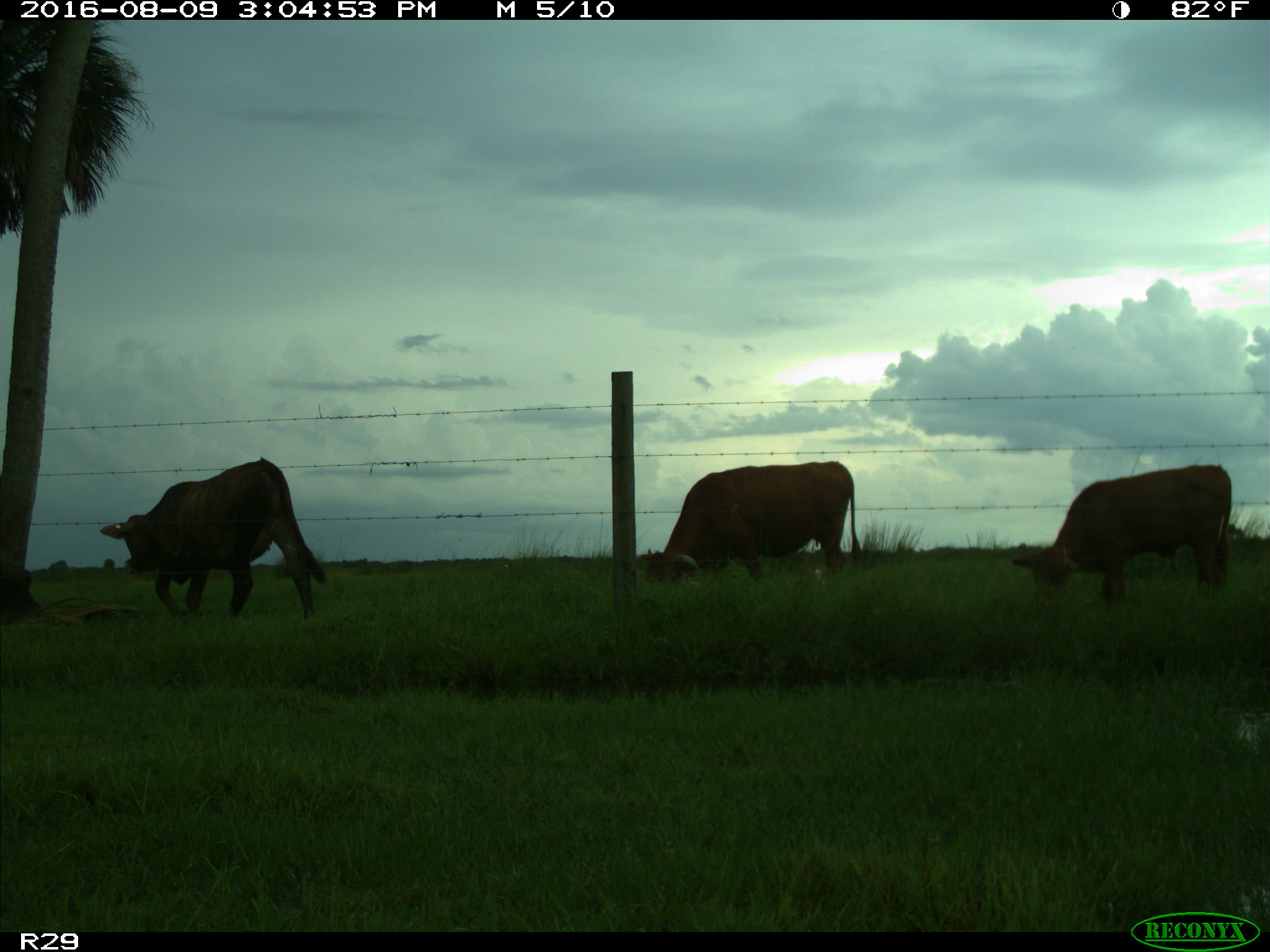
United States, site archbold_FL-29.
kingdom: Animalia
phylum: Chordata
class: Mammalia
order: Artiodactyla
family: Bovidae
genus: Bos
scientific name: Bos taurus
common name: domestic cow